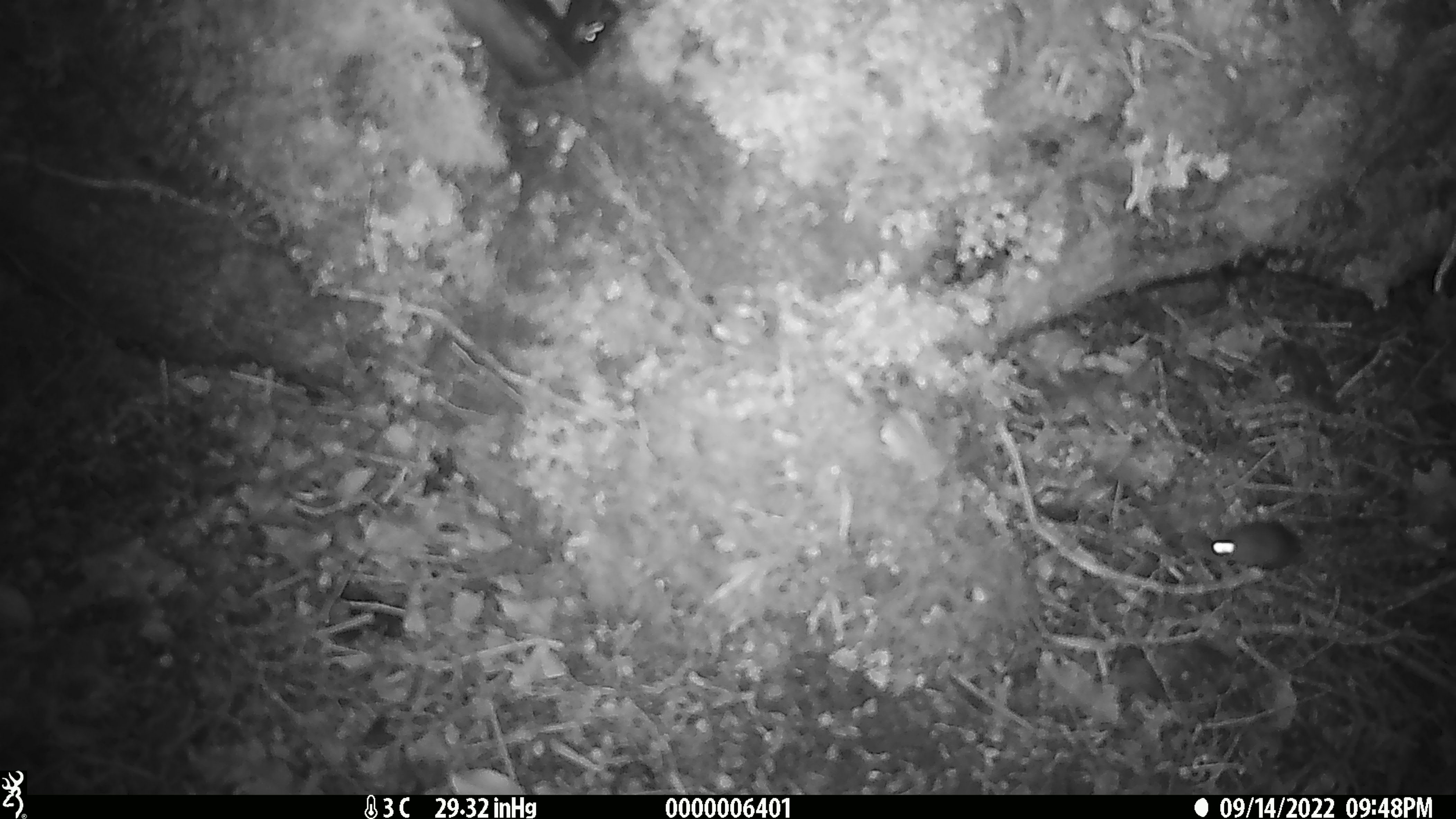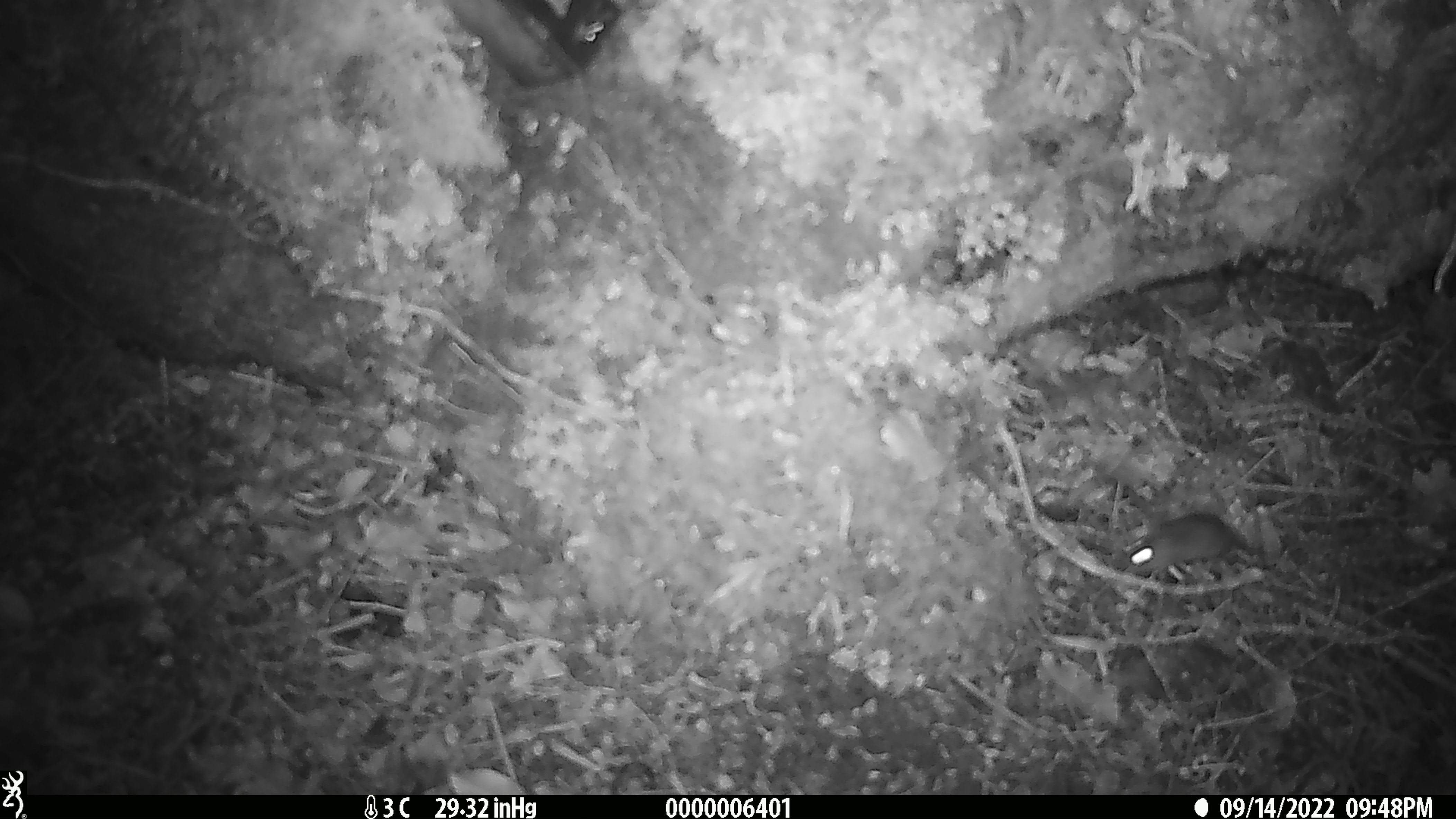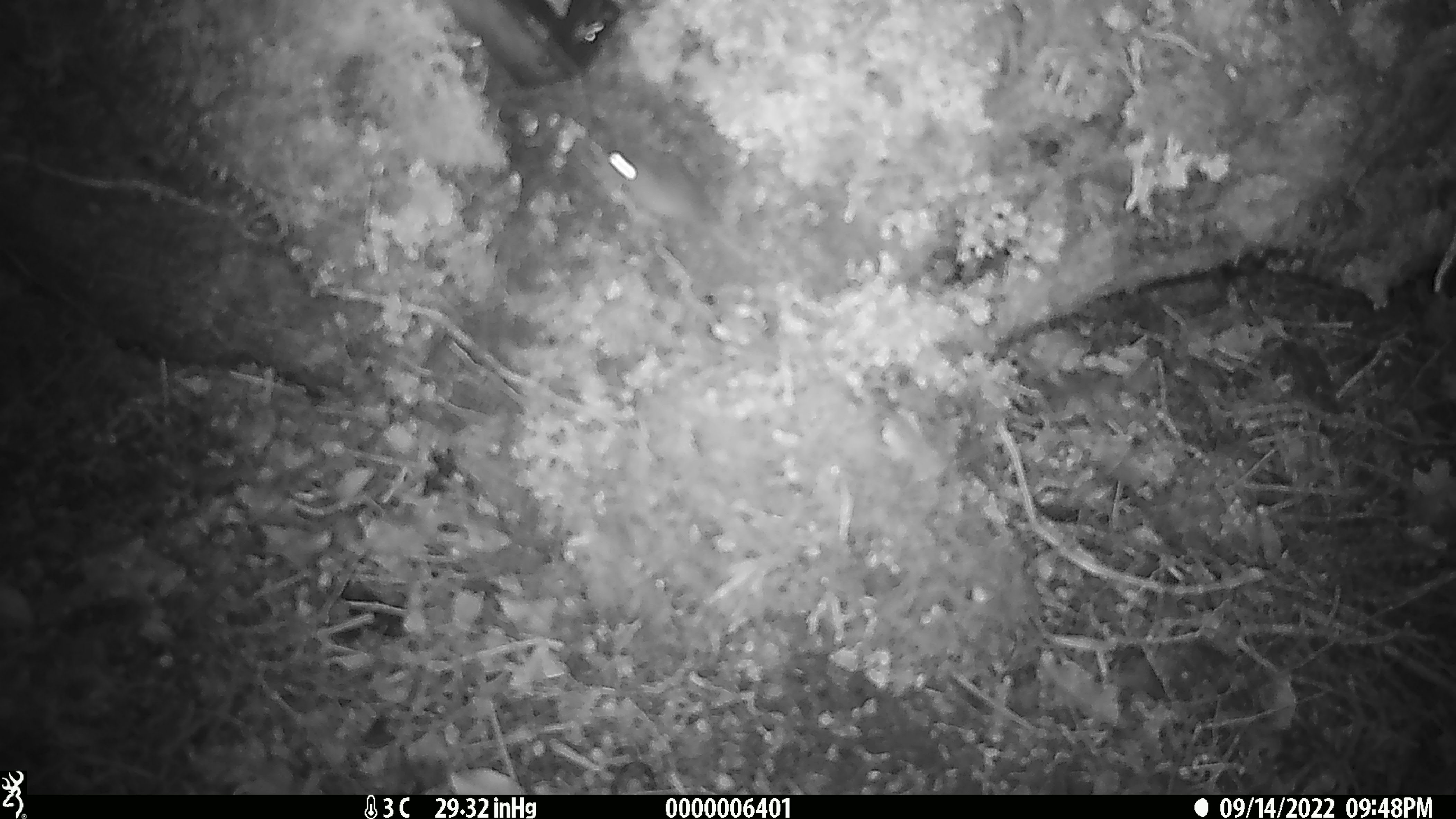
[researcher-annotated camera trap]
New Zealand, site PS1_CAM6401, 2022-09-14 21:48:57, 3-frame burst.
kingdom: Animalia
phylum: Chordata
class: Mammalia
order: Rodentia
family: Muridae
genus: Mus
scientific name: Mus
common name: mouse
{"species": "mouse (Mus)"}